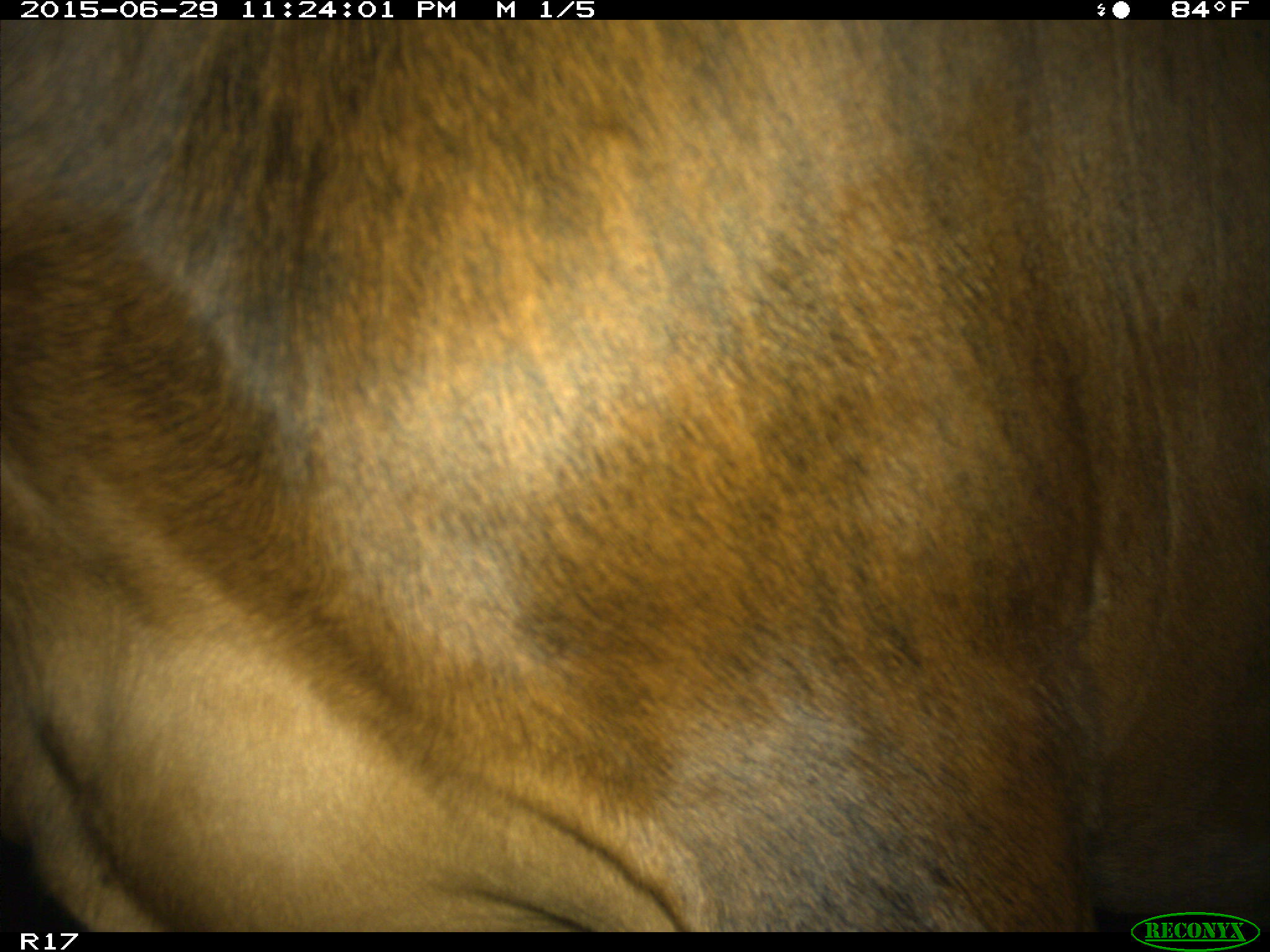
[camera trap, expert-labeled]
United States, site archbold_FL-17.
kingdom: Animalia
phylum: Chordata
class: Mammalia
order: Artiodactyla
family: Bovidae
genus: Bos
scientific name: Bos taurus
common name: domestic cow